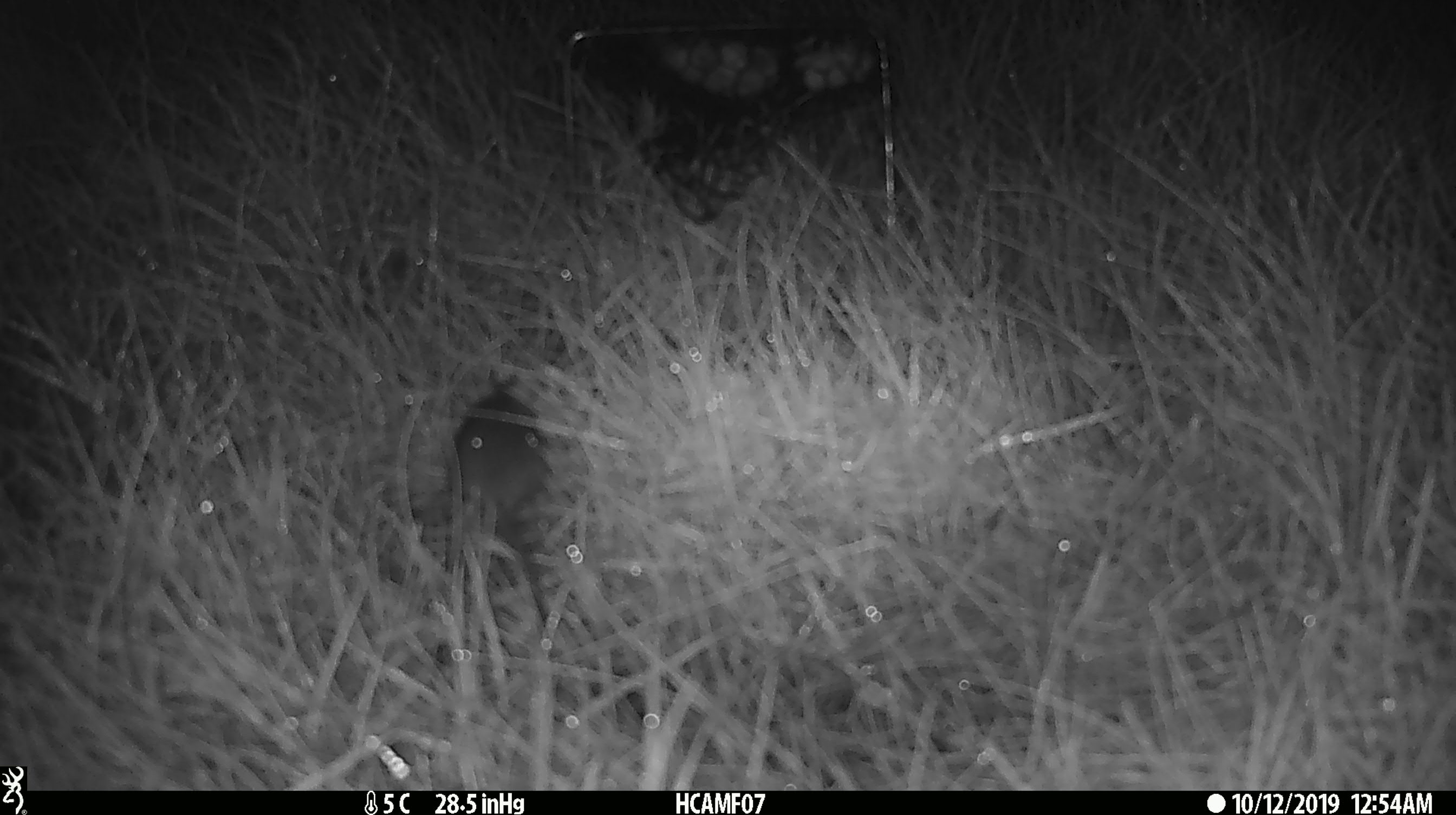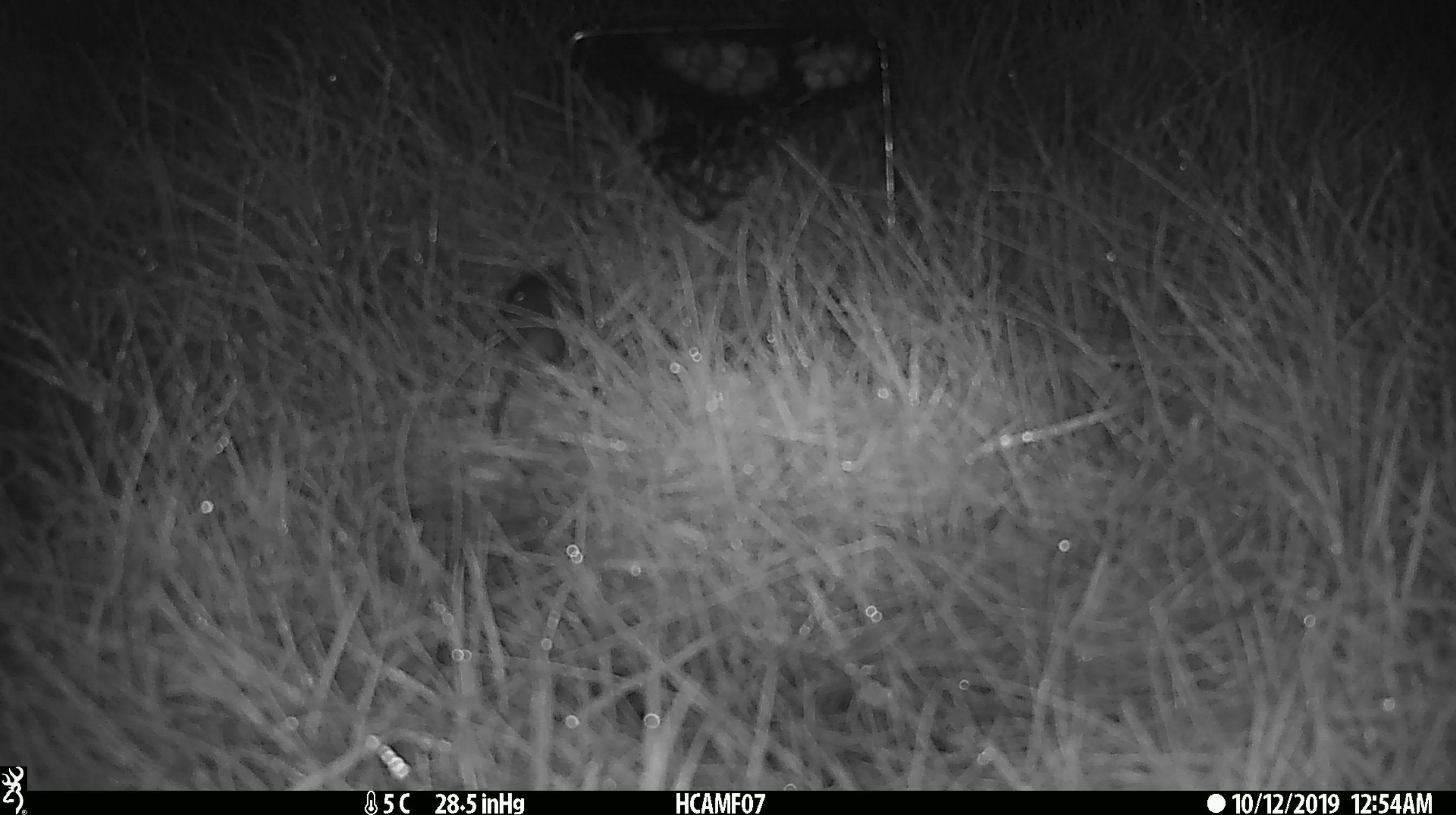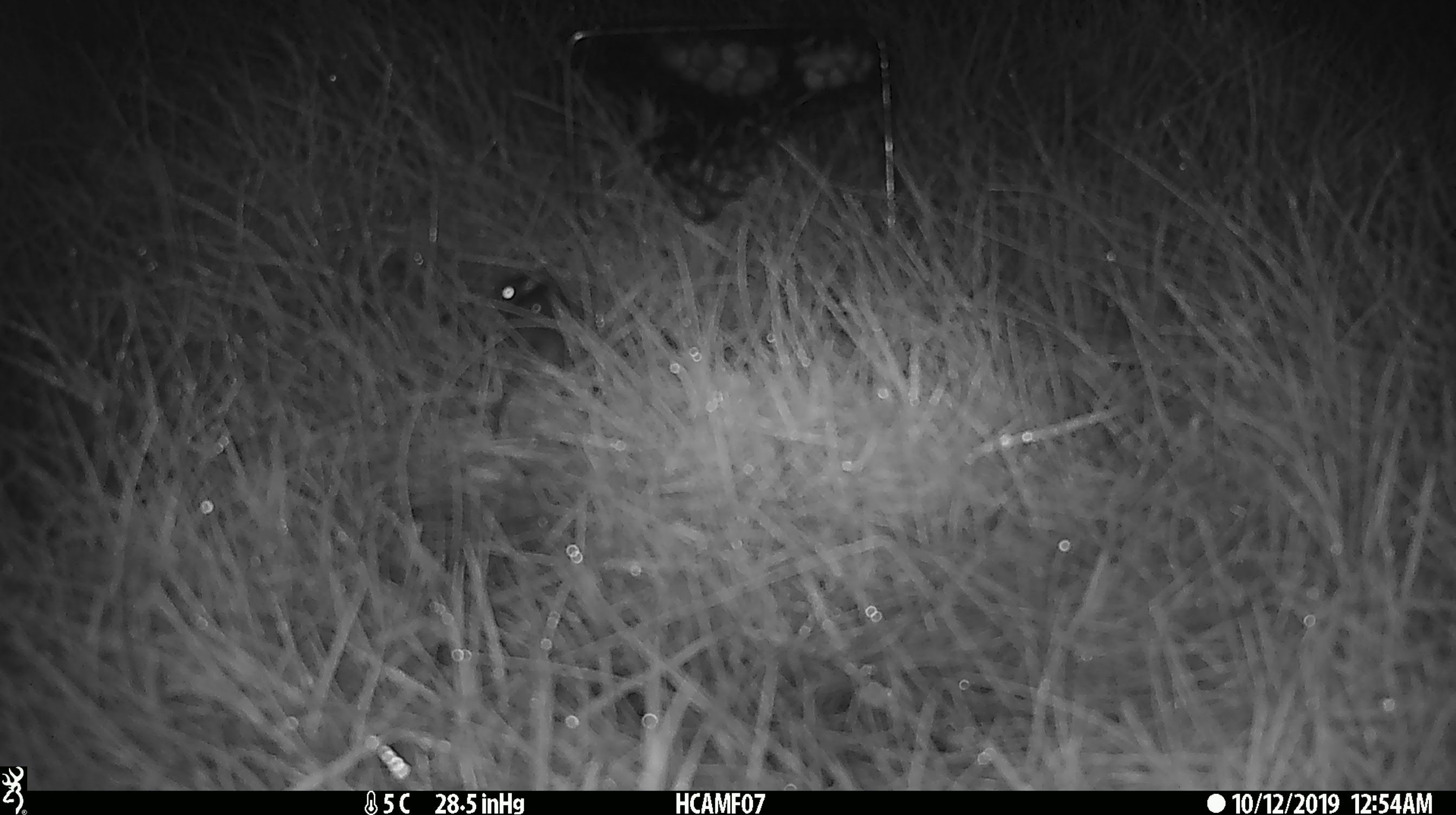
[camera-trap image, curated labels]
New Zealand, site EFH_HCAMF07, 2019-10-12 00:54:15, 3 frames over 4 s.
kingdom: Animalia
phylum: Chordata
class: Mammalia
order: Rodentia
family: Muridae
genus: Mus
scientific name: Mus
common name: mouse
Mouse (Mus).